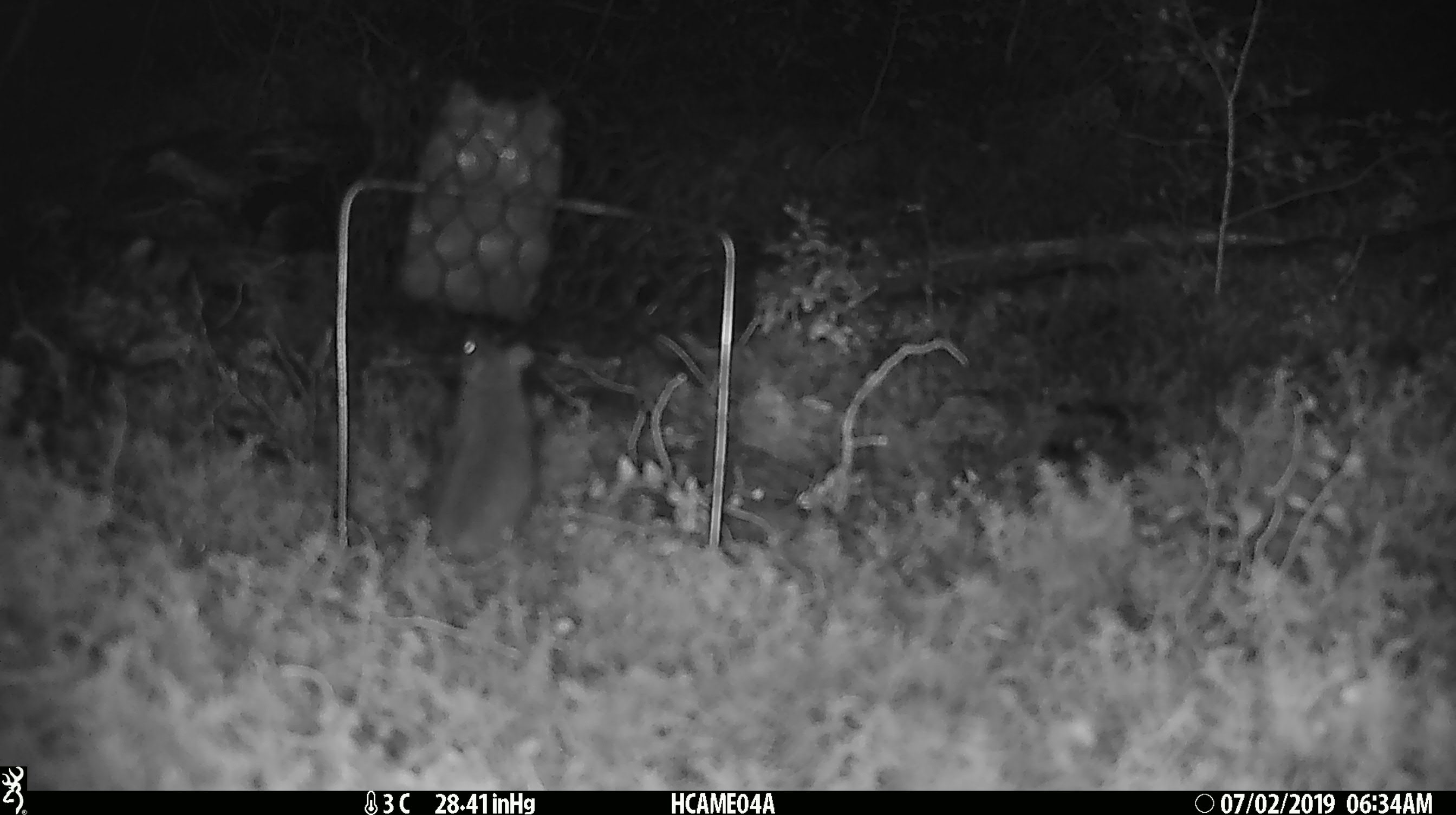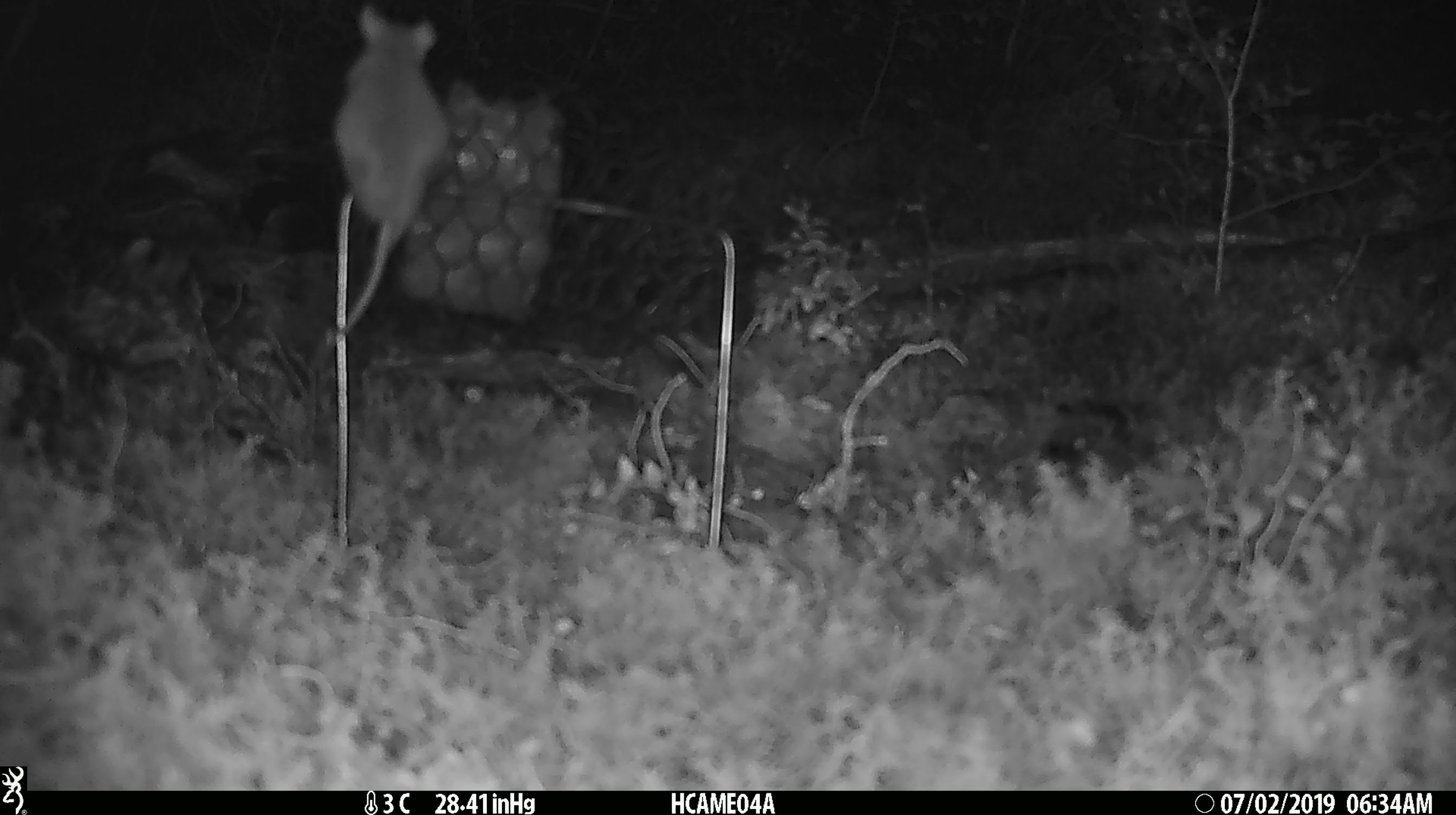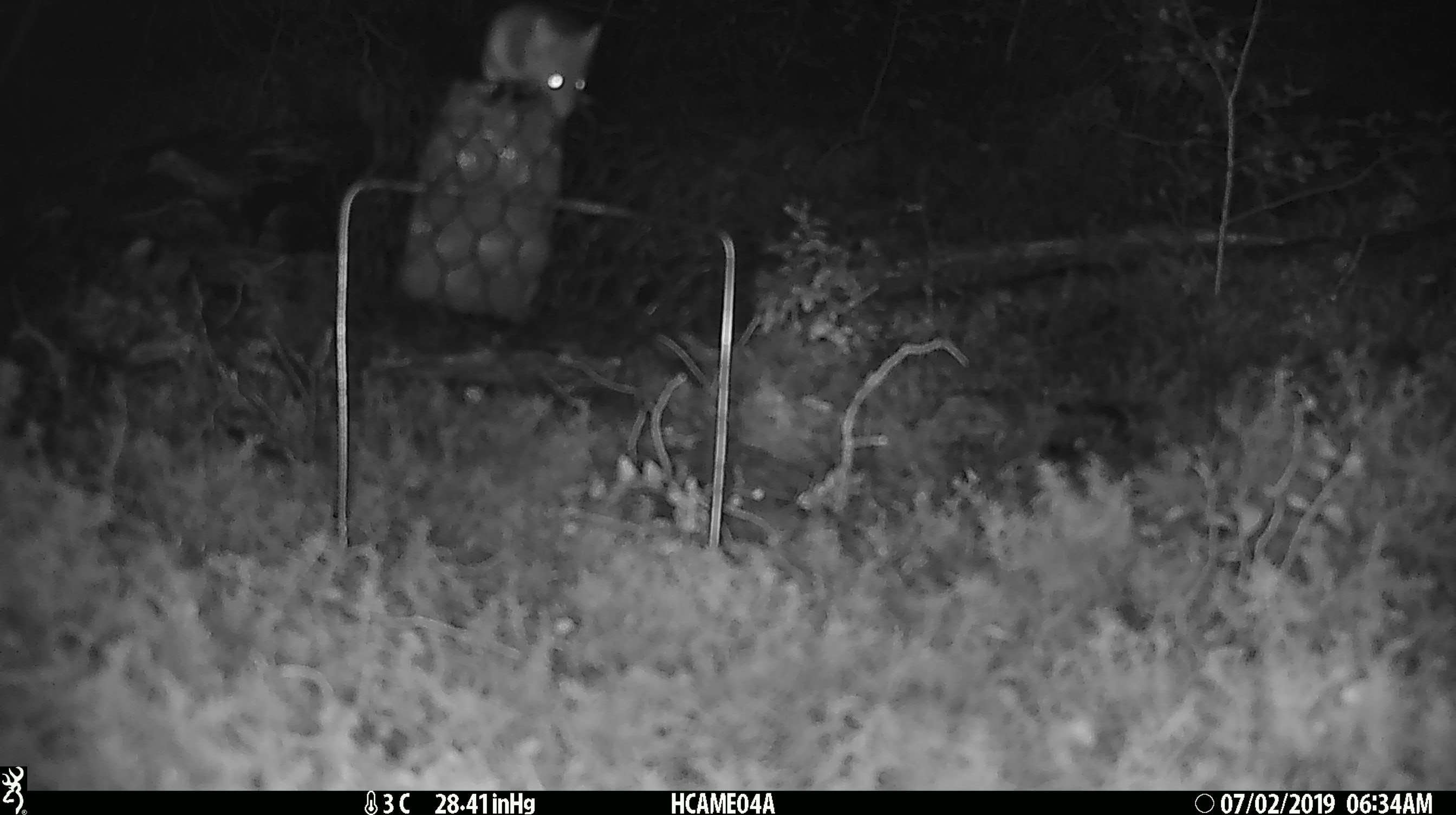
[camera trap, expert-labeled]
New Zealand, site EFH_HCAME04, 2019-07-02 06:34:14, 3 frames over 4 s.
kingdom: Animalia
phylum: Chordata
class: Mammalia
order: Rodentia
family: Muridae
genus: Mus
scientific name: Mus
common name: mouse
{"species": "mouse (Mus)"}